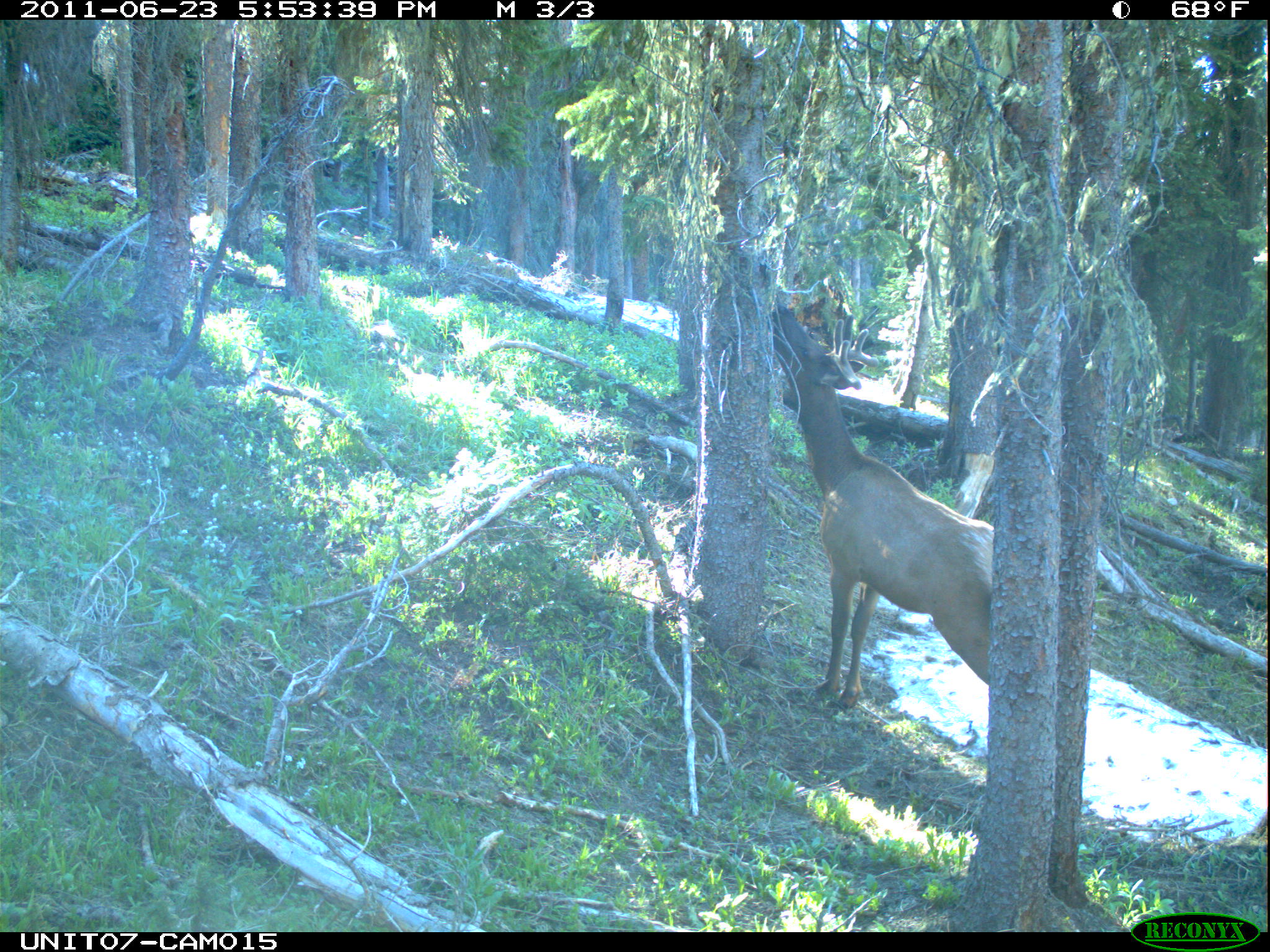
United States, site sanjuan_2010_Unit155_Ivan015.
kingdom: Animalia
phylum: Chordata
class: Mammalia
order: Artiodactyla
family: Cervidae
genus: Cervus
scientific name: Cervus elaphus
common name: red deer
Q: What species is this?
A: Cervus elaphus (red deer).